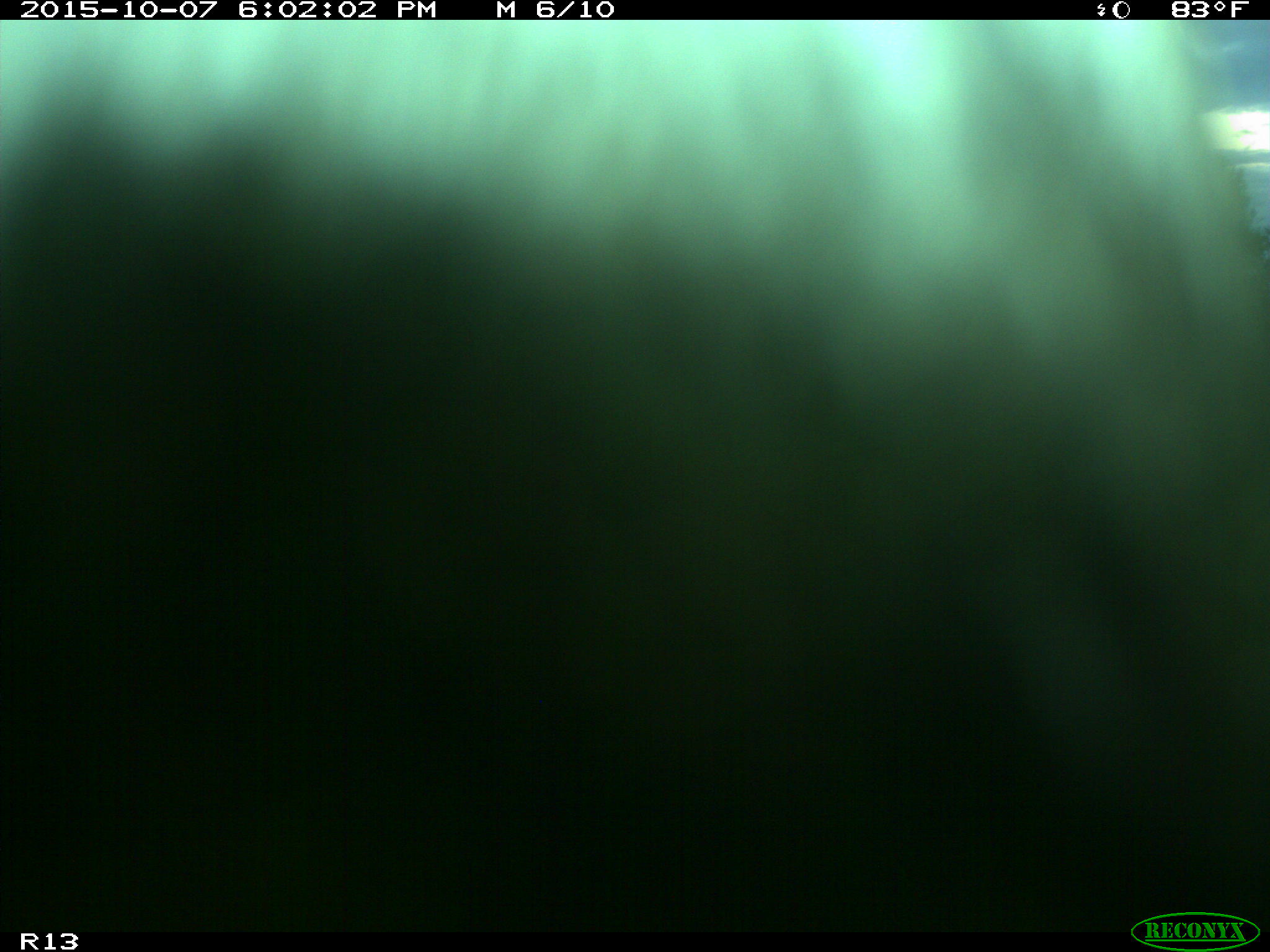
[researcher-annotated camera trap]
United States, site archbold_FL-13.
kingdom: Animalia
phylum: Chordata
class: Mammalia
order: Artiodactyla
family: Bovidae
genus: Bos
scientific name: Bos taurus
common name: domestic cow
Bos taurus (domestic cow).